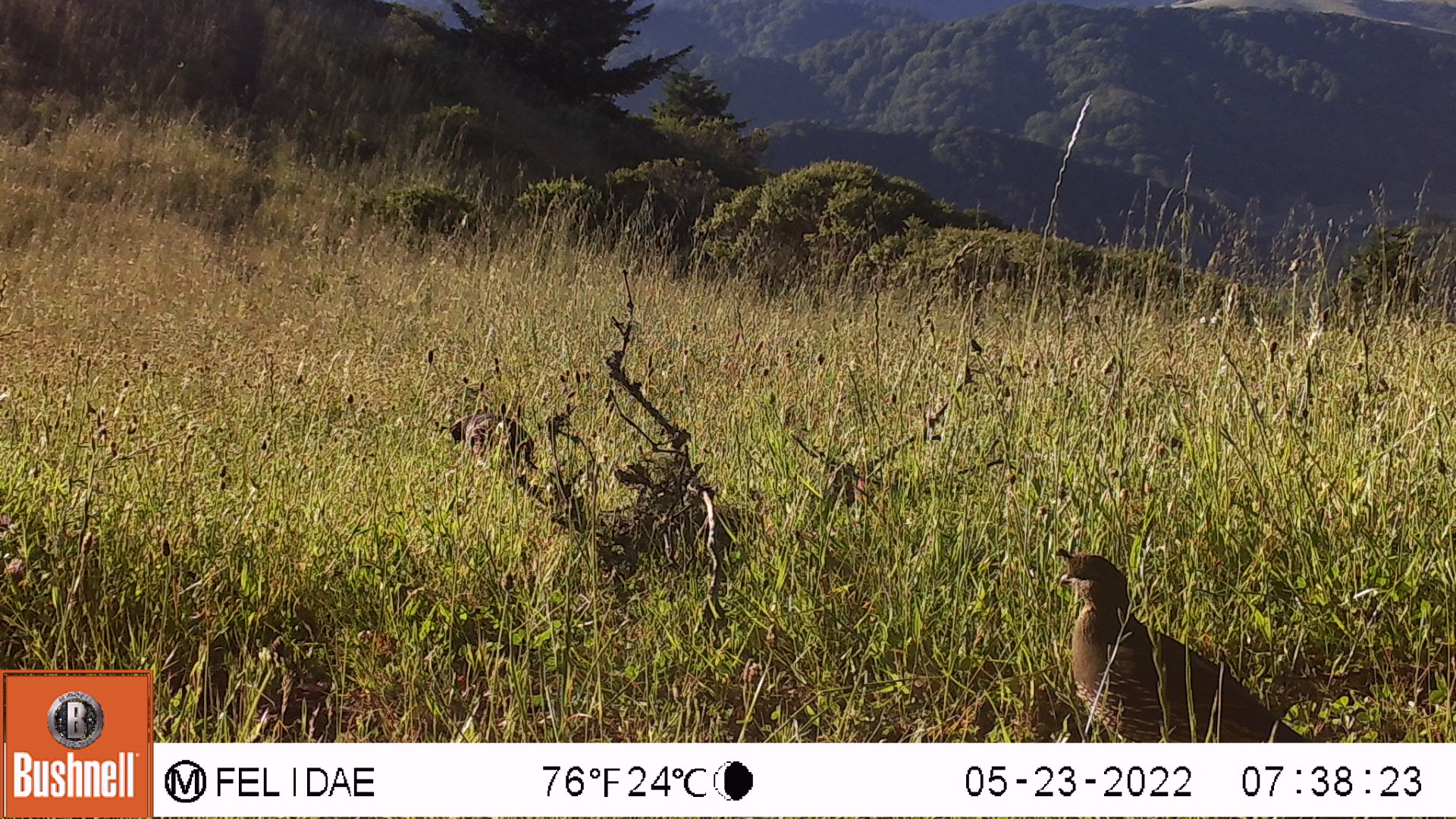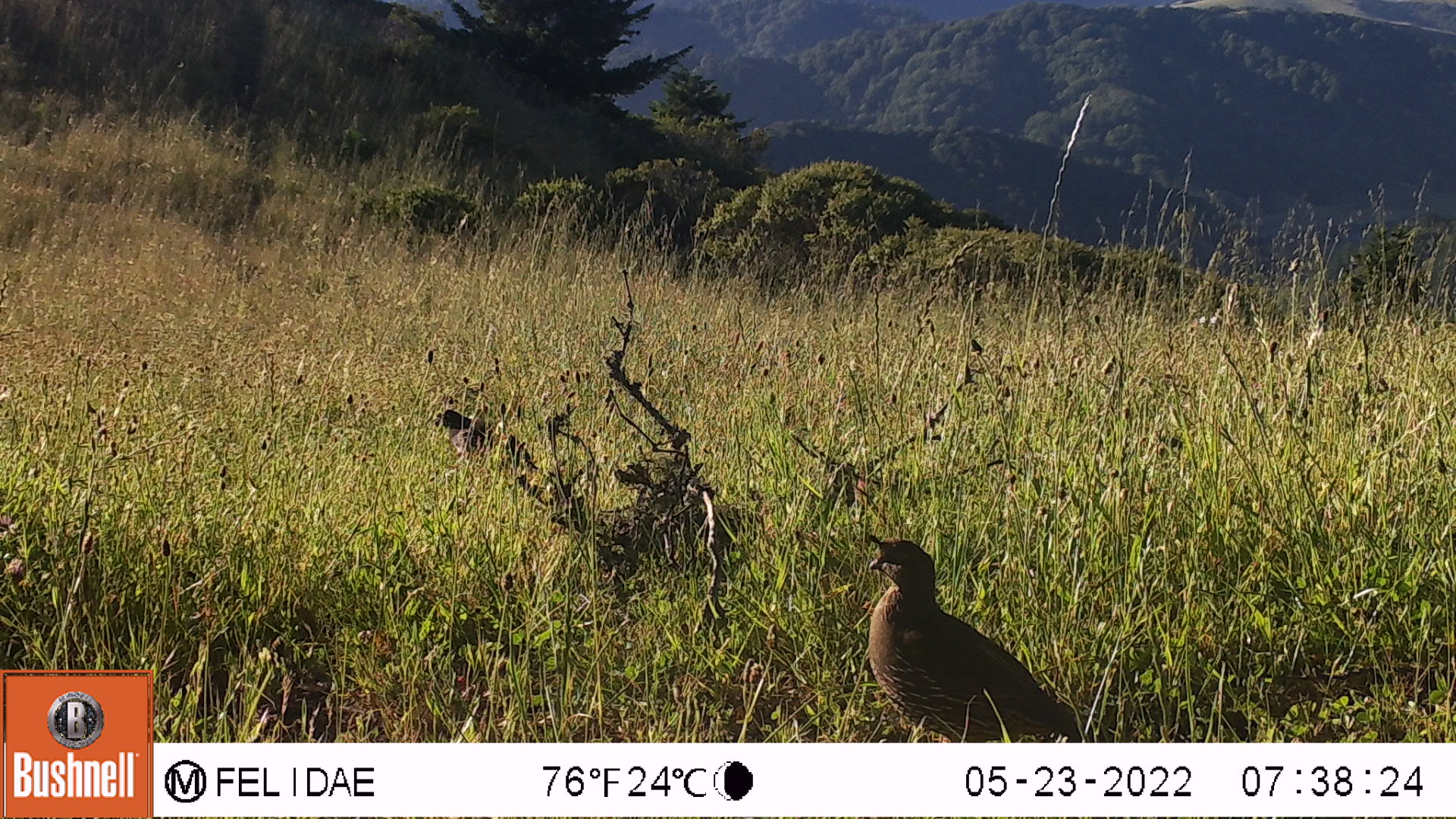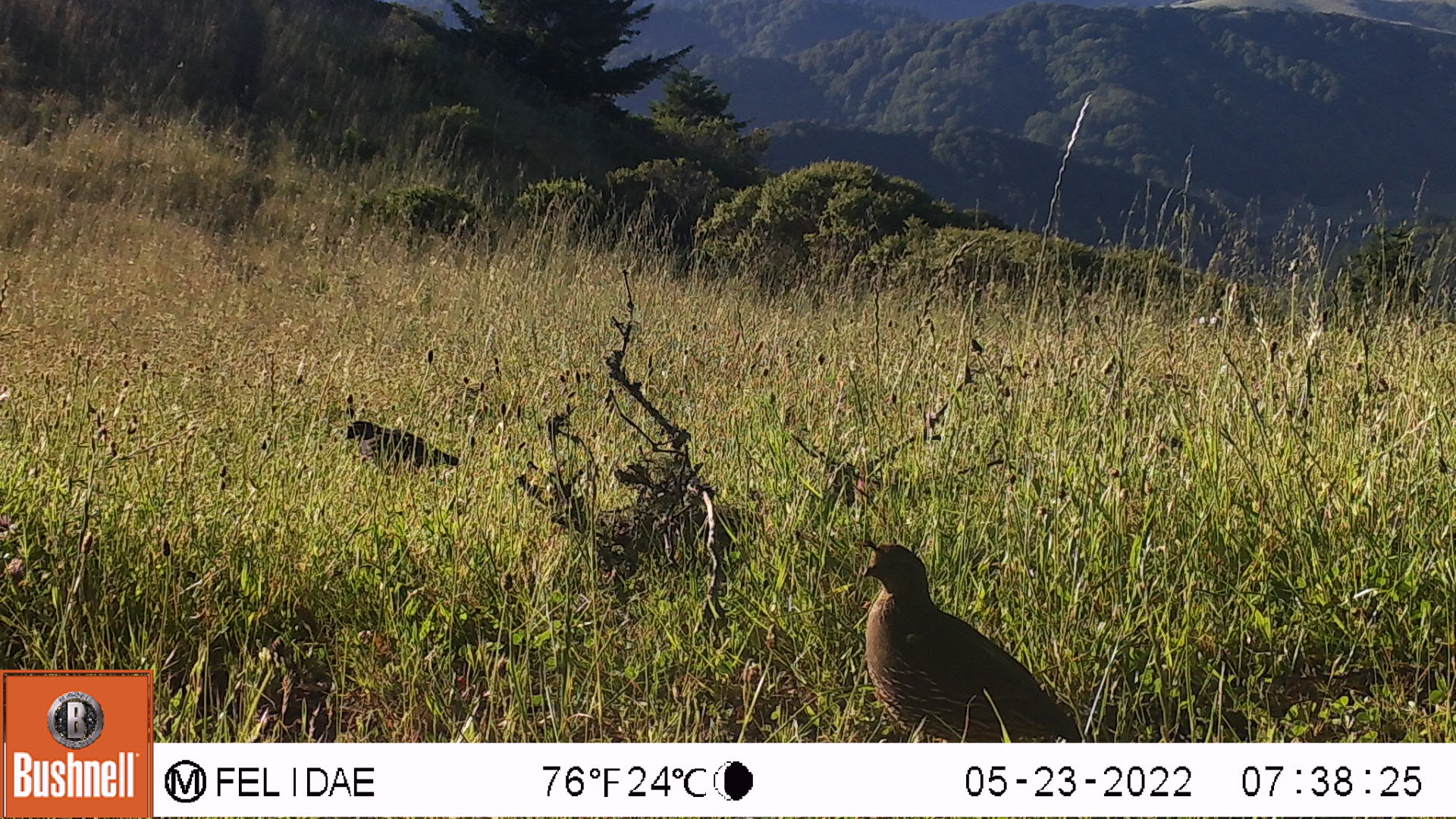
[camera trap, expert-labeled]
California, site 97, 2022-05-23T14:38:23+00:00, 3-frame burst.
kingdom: Animalia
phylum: Chordata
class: Aves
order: Galliformes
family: Odontophoridae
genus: Callipepla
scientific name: Callipepla californica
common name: california quail